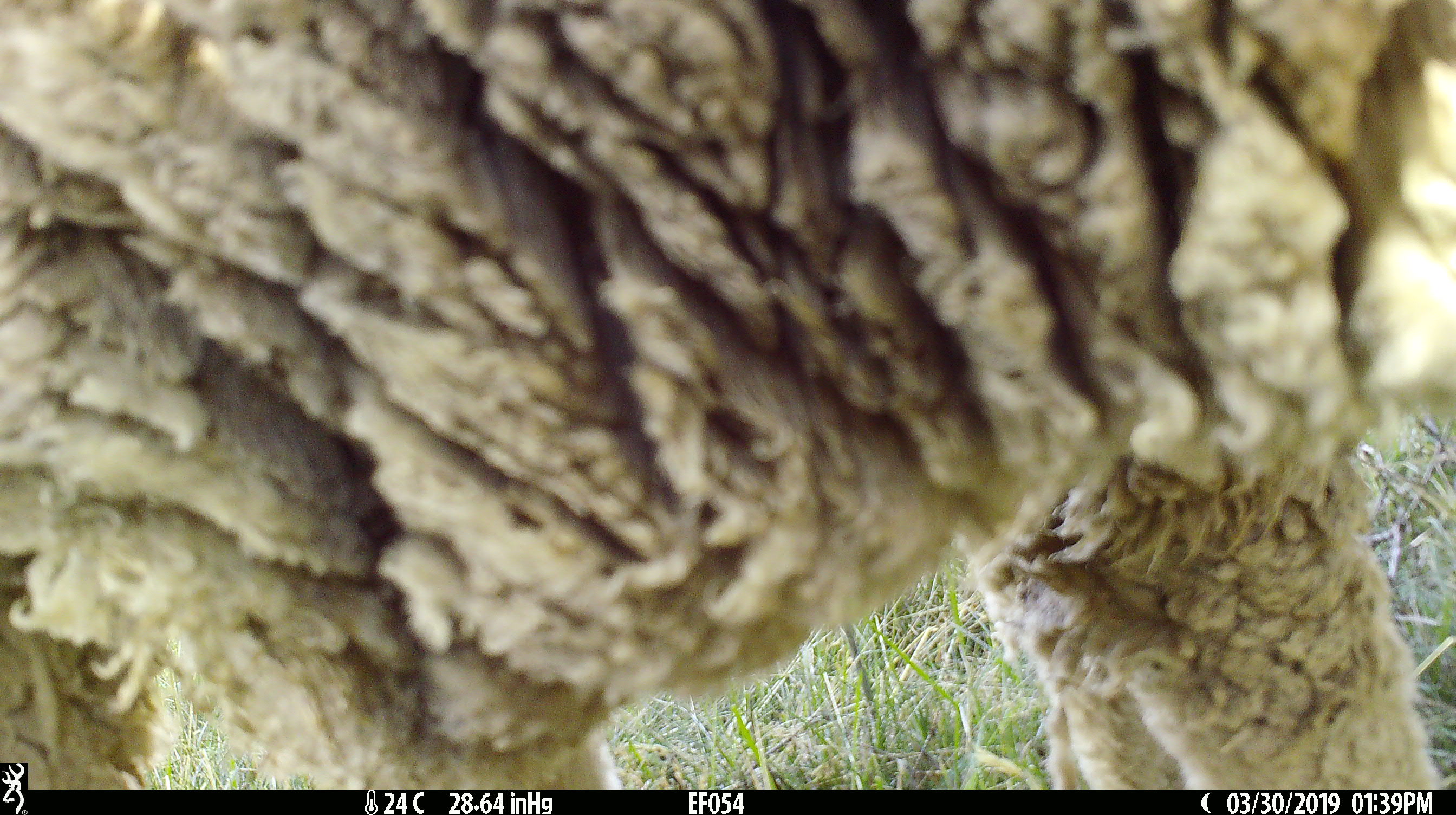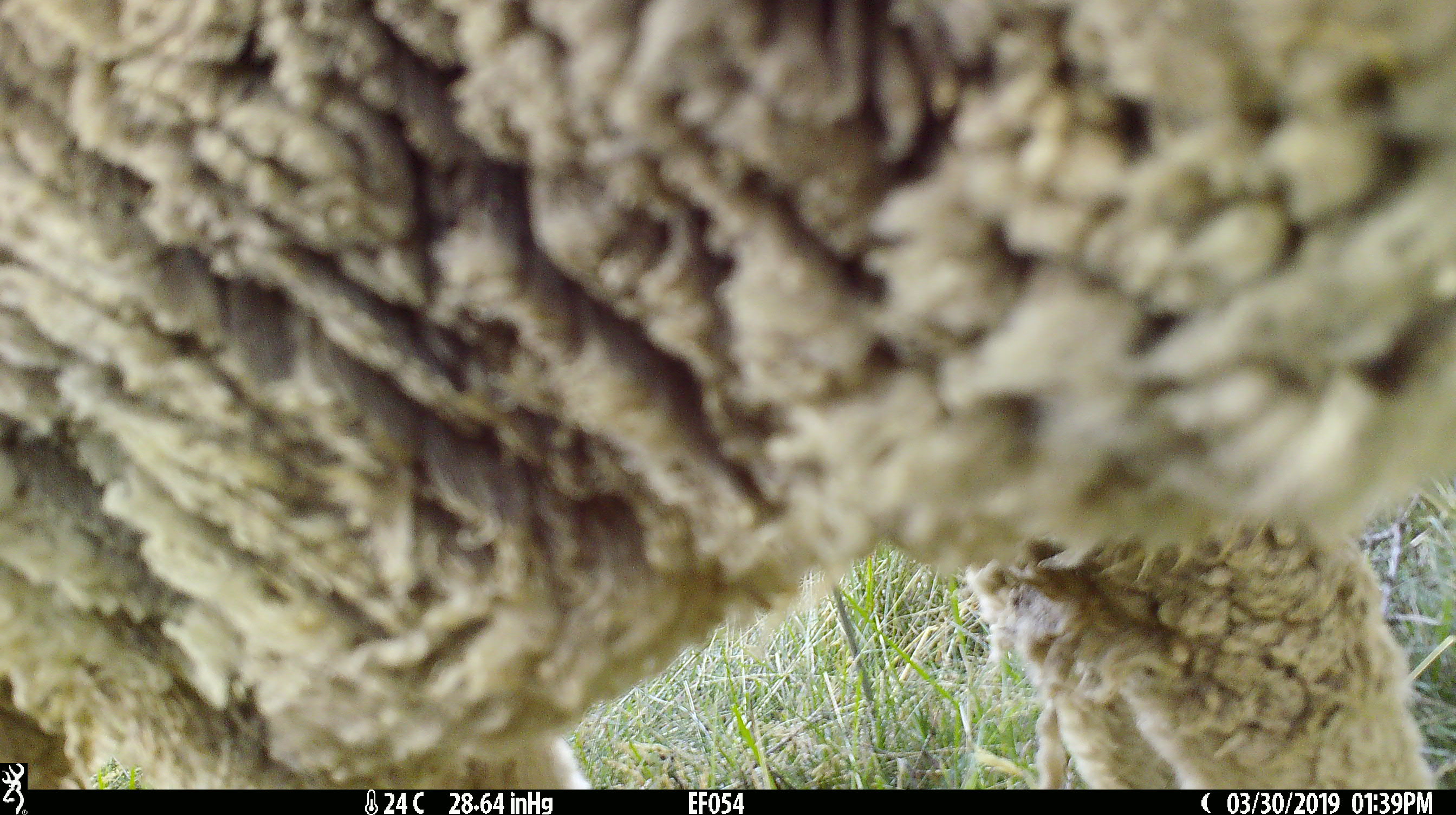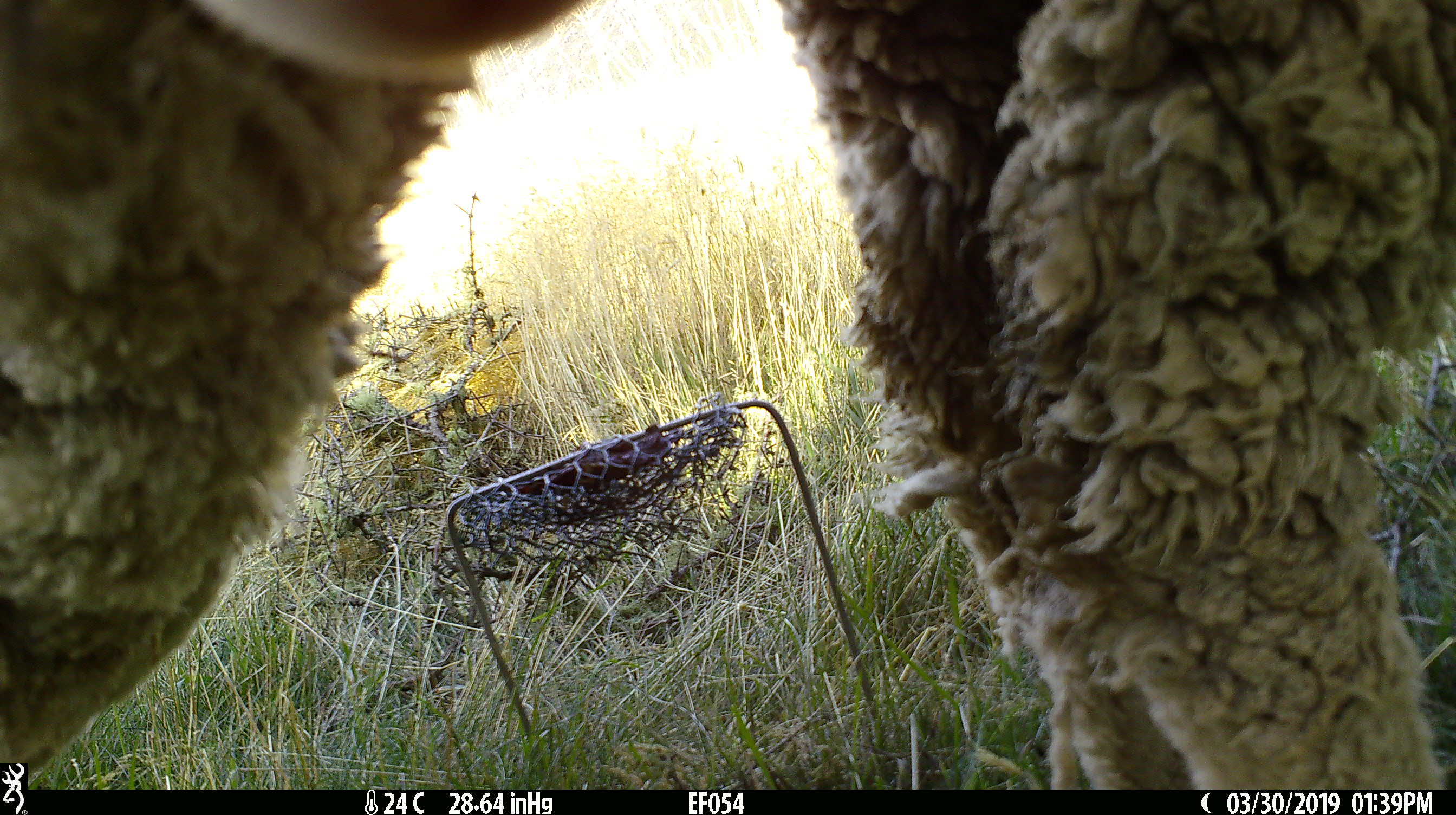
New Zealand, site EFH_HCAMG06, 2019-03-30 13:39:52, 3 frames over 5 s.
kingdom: Animalia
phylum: Chordata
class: Mammalia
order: Artiodactyla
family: Bovidae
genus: Ovis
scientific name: Ovis aries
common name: domestic sheep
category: sheep